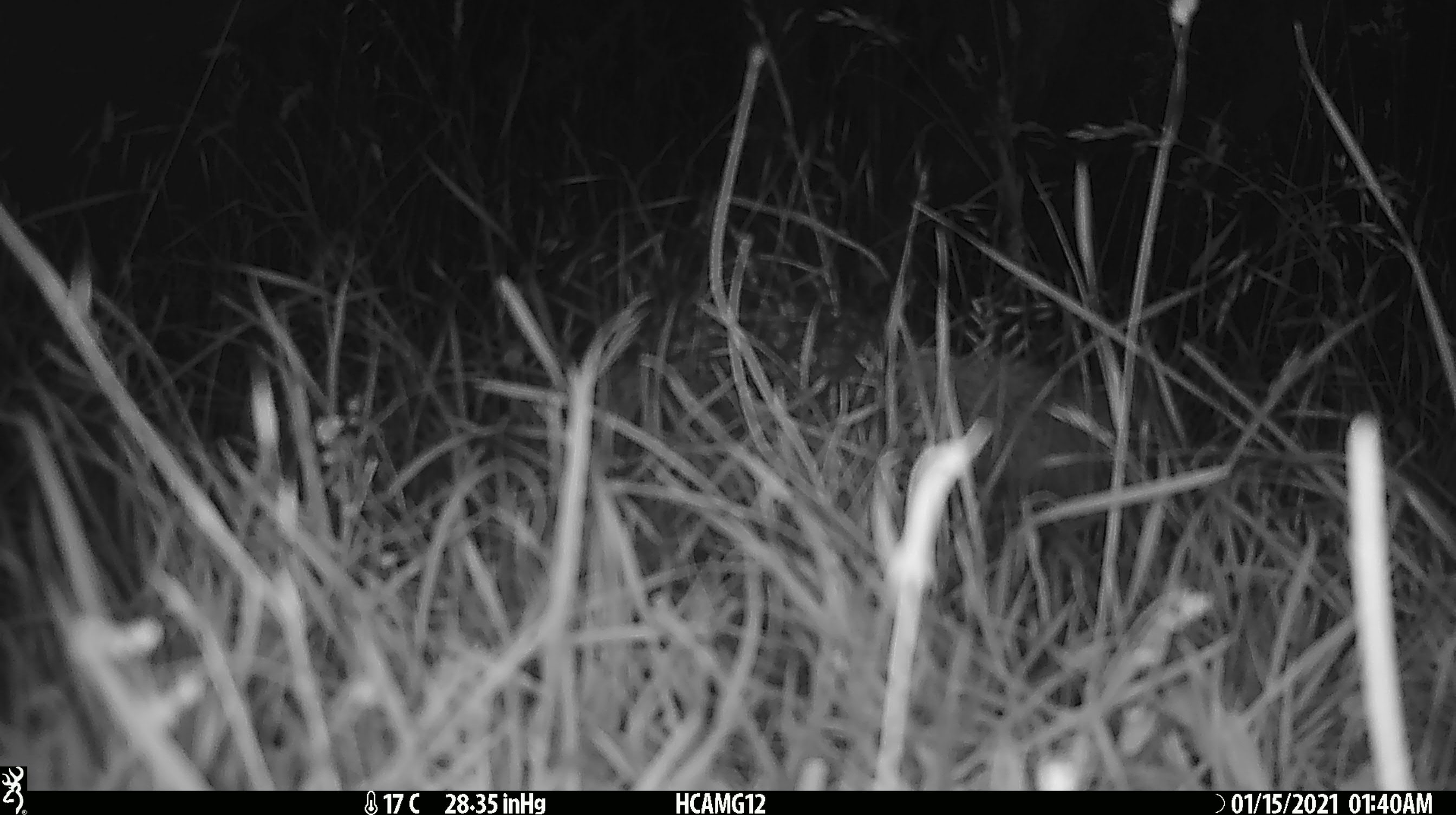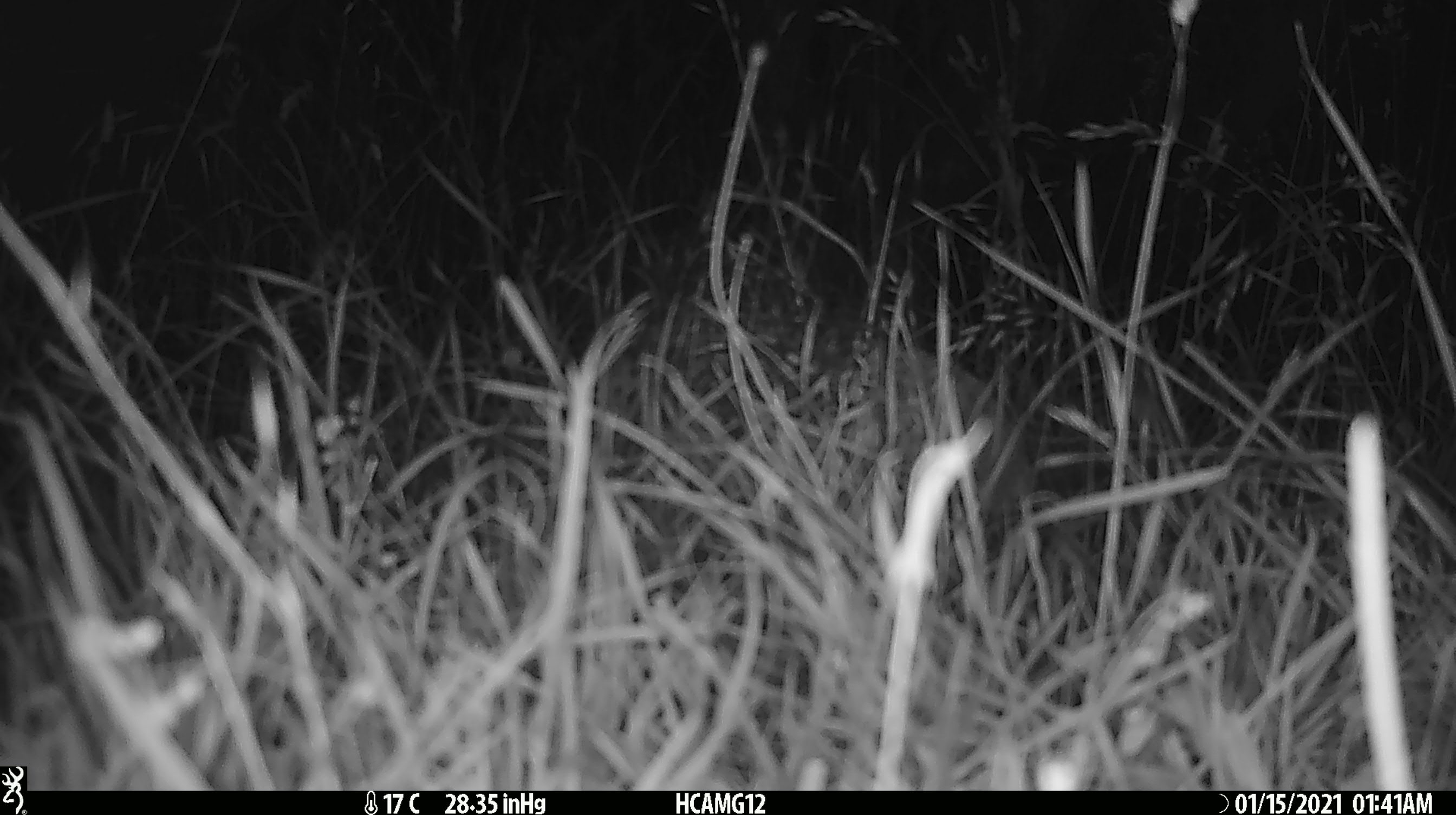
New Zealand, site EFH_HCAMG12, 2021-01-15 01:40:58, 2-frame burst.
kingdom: Animalia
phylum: Chordata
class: Mammalia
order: Eulipotyphla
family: Erinaceidae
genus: Erinaceus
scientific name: Erinaceus europaeus europaeus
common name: european hedgehog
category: hedgehog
Hedgehog (european hedgehog) (Erinaceus europaeus europaeus).